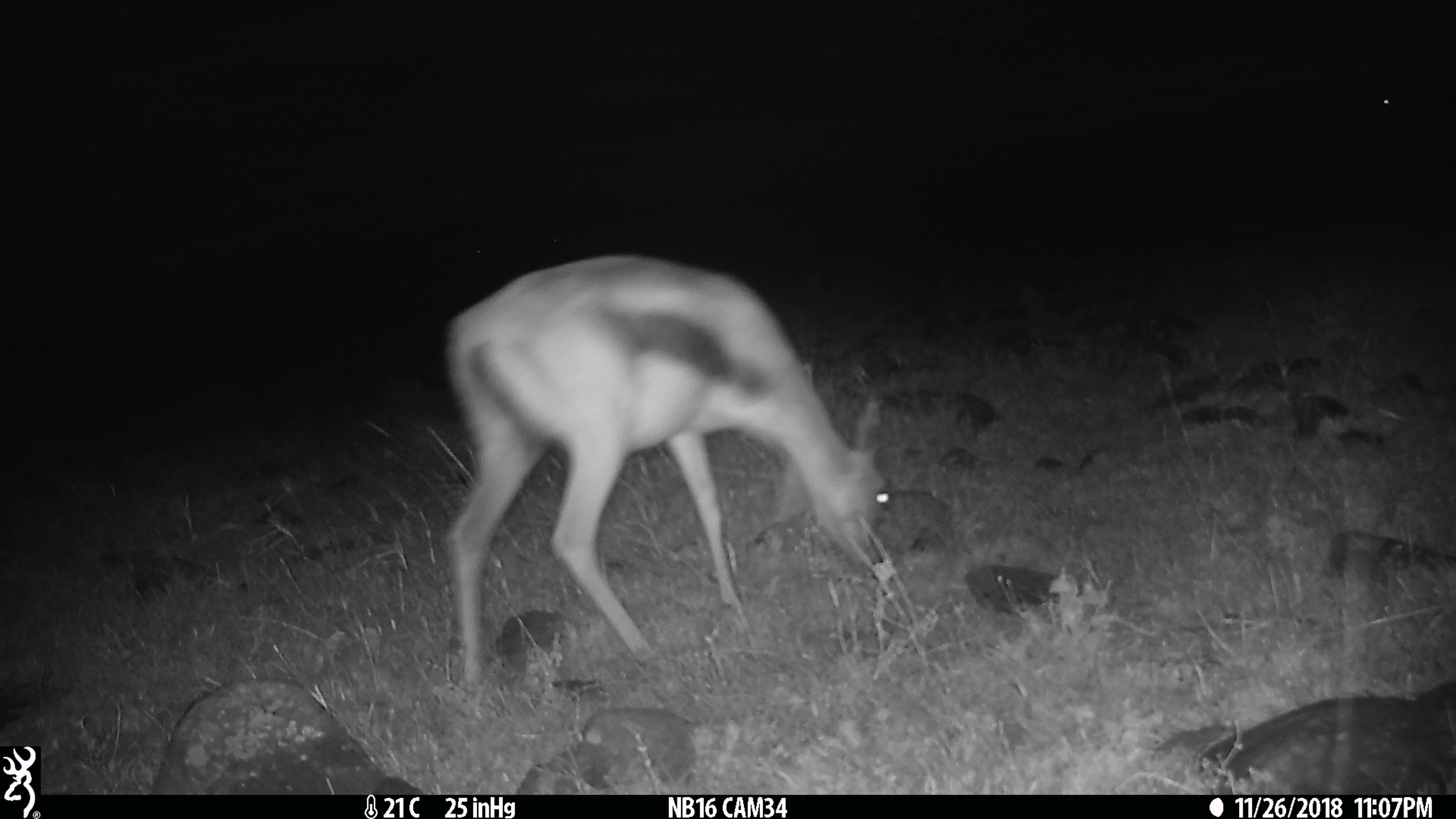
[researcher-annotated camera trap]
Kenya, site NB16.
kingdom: Animalia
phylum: Chordata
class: Mammalia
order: Artiodactyla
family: Bovidae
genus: Eudorcas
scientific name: Eudorcas thomsonii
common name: thomon's gazelle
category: gazelle thomsons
Gazelle thomsons (thomon's gazelle) (Eudorcas thomsonii).